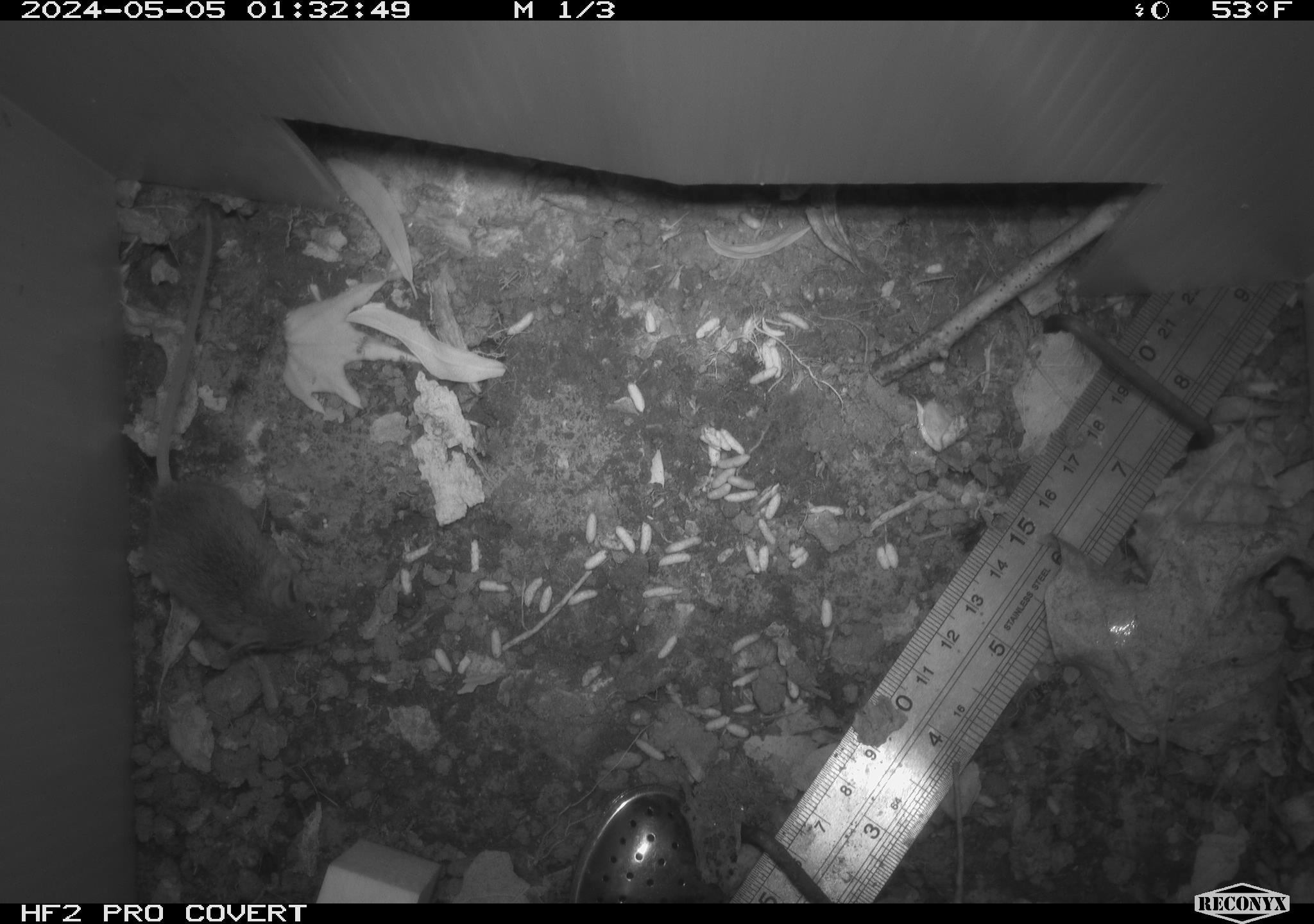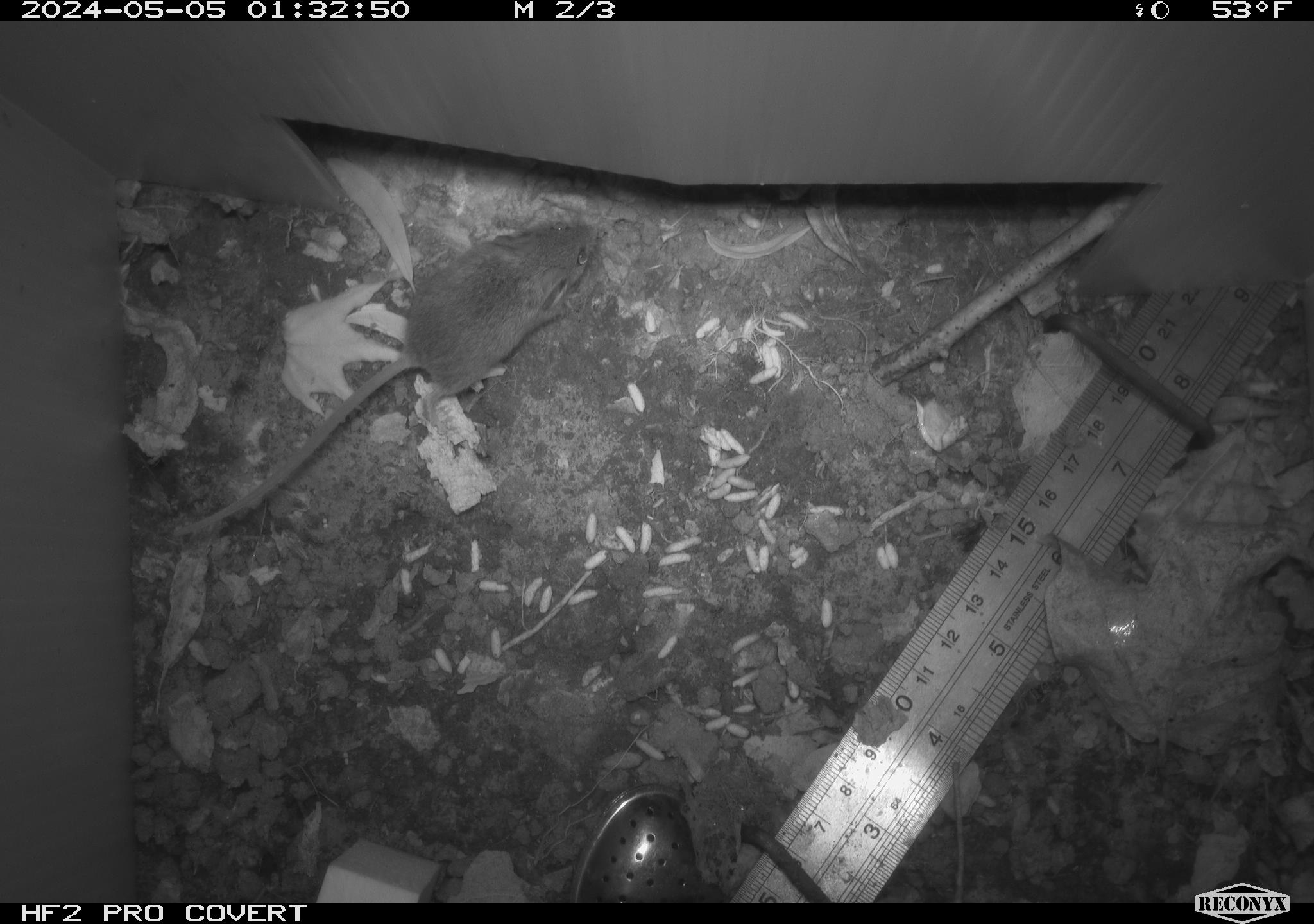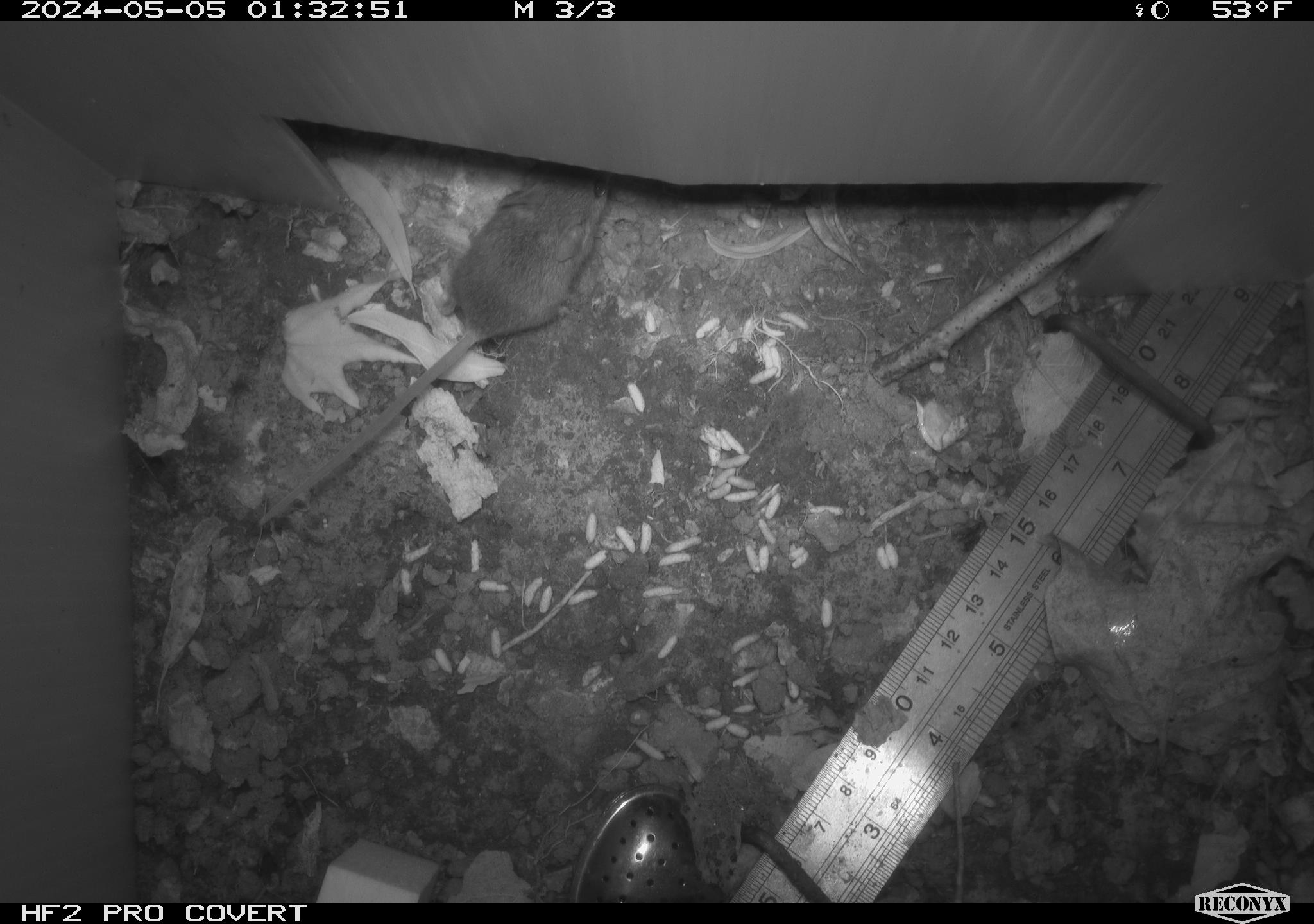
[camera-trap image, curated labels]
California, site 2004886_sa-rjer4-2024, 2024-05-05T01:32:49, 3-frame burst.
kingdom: Animalia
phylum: Chordata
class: Mammalia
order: Rodentia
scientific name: Rodentia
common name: mouse species